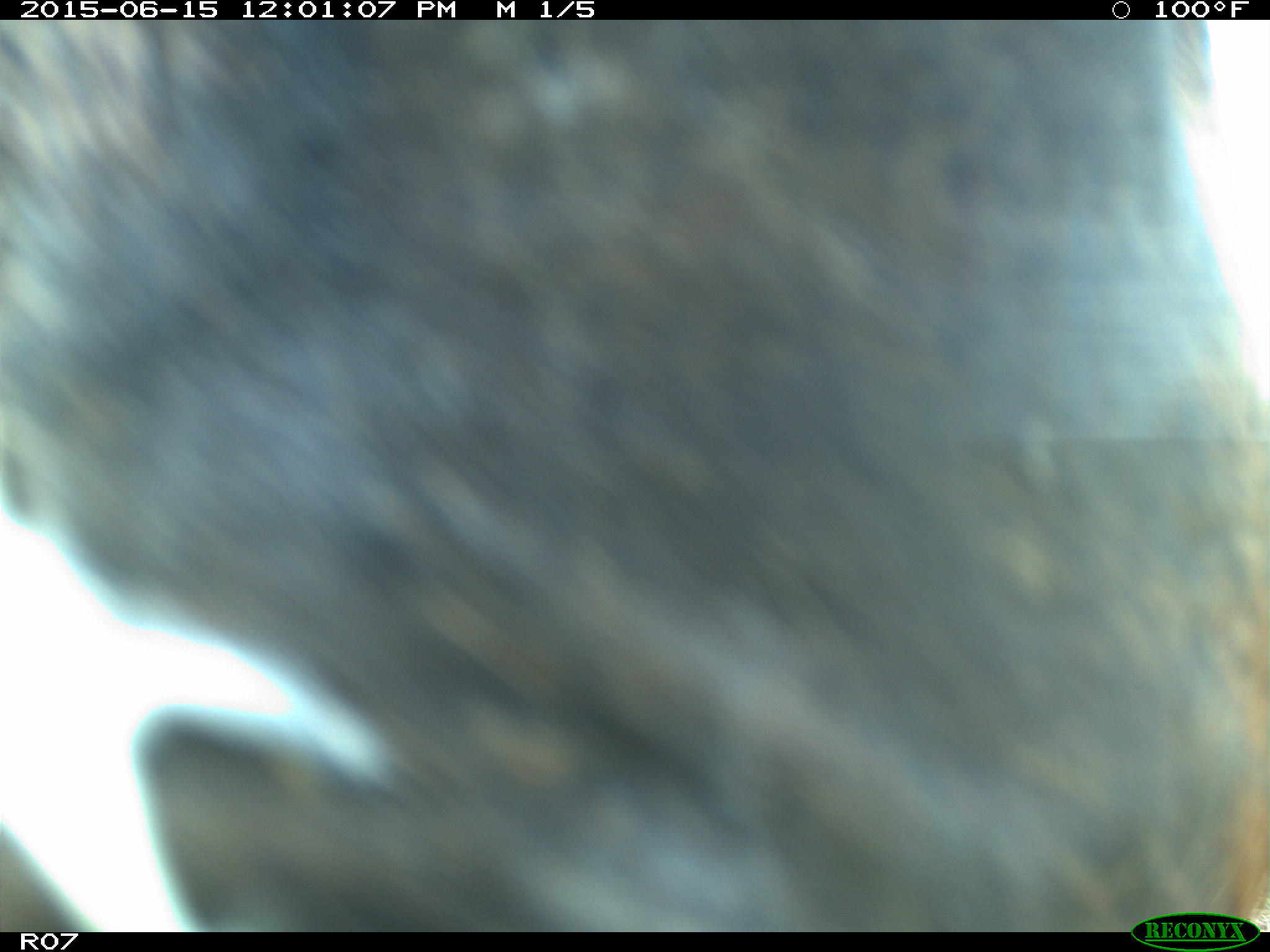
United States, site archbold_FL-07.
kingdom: Animalia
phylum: Chordata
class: Mammalia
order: Artiodactyla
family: Bovidae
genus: Bos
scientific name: Bos taurus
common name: domestic cow